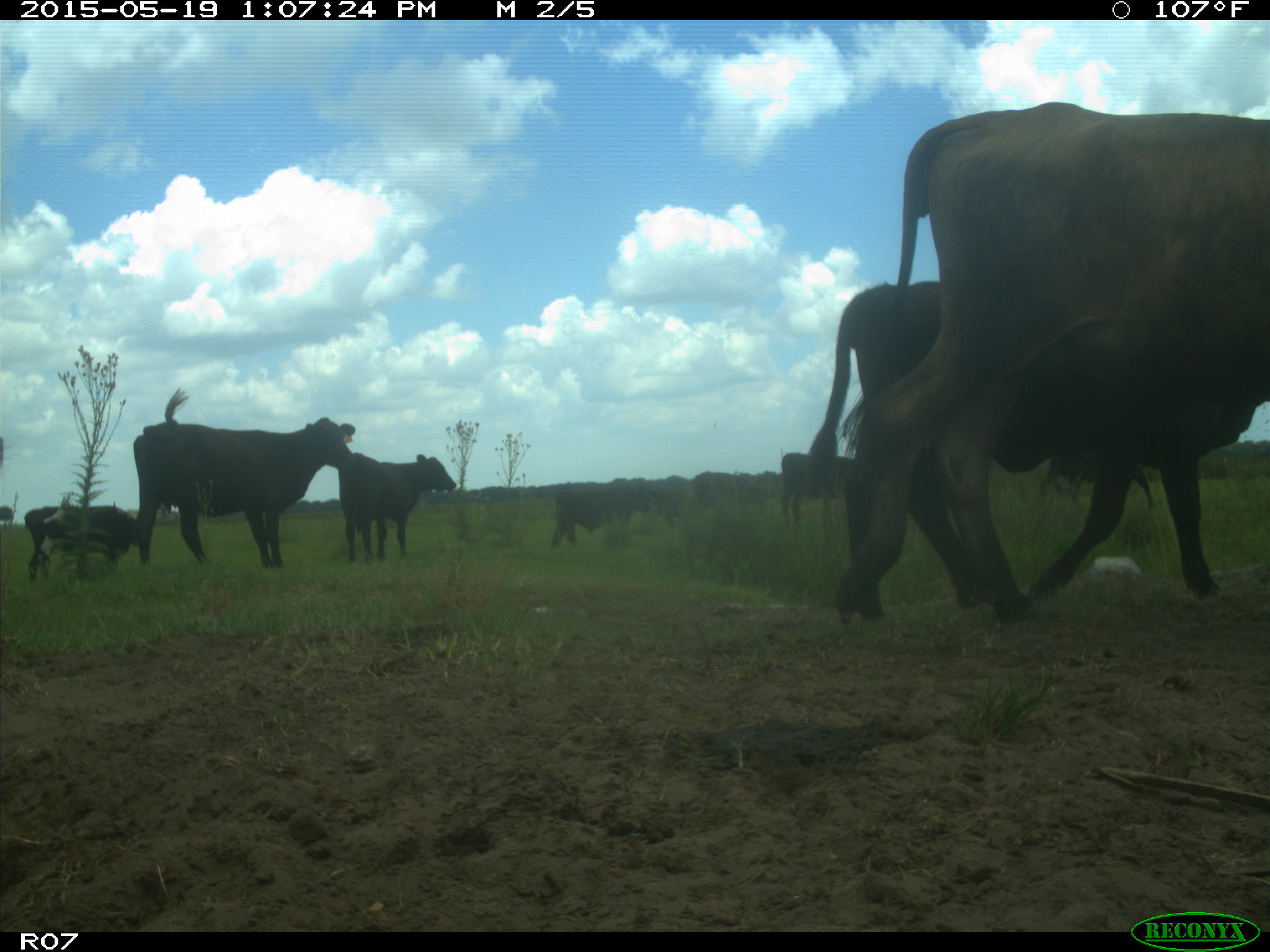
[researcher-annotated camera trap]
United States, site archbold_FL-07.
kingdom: Animalia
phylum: Chordata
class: Mammalia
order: Artiodactyla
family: Bovidae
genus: Bos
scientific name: Bos taurus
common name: domestic cow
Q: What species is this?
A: Bos taurus (domestic cow).